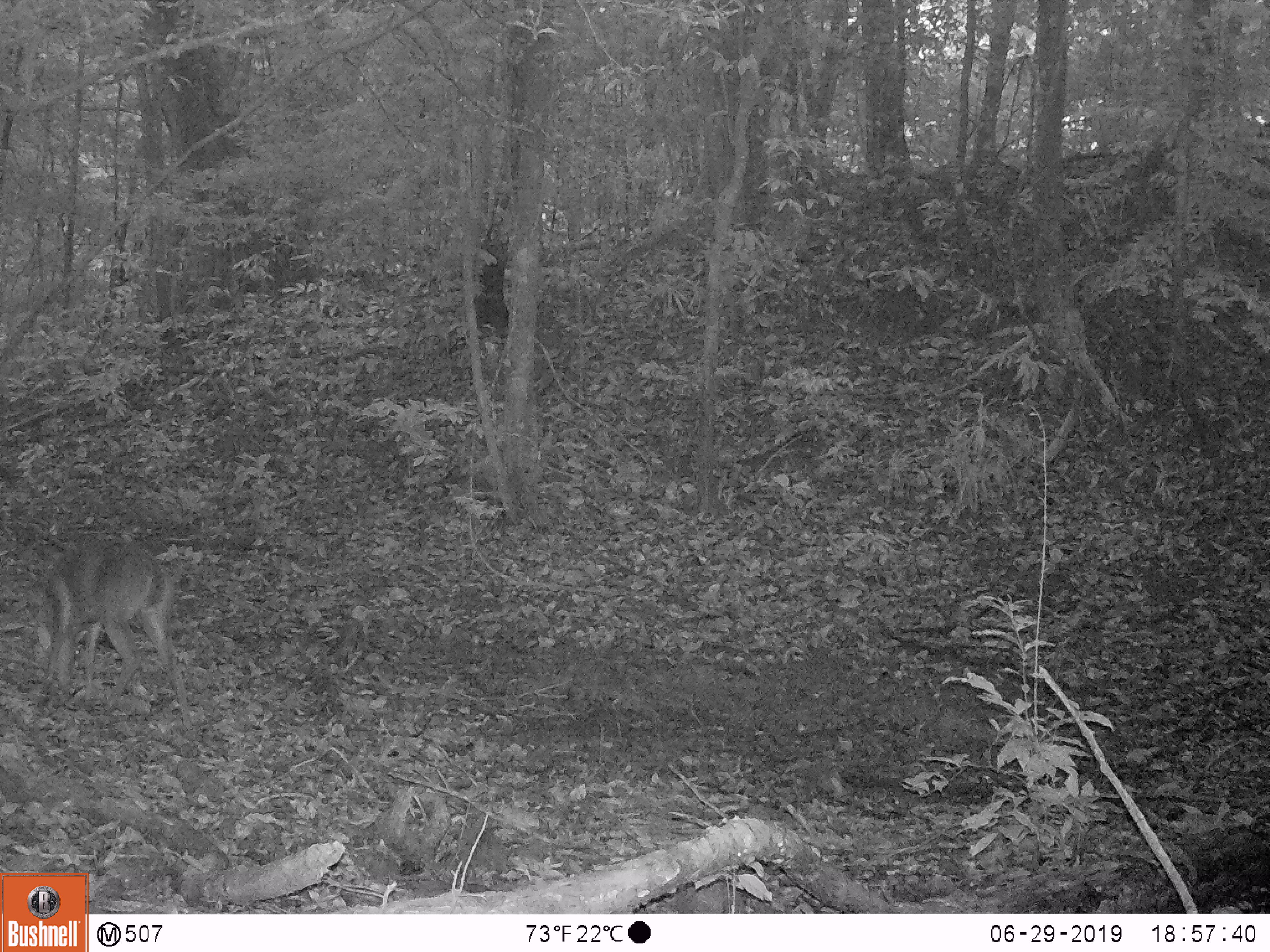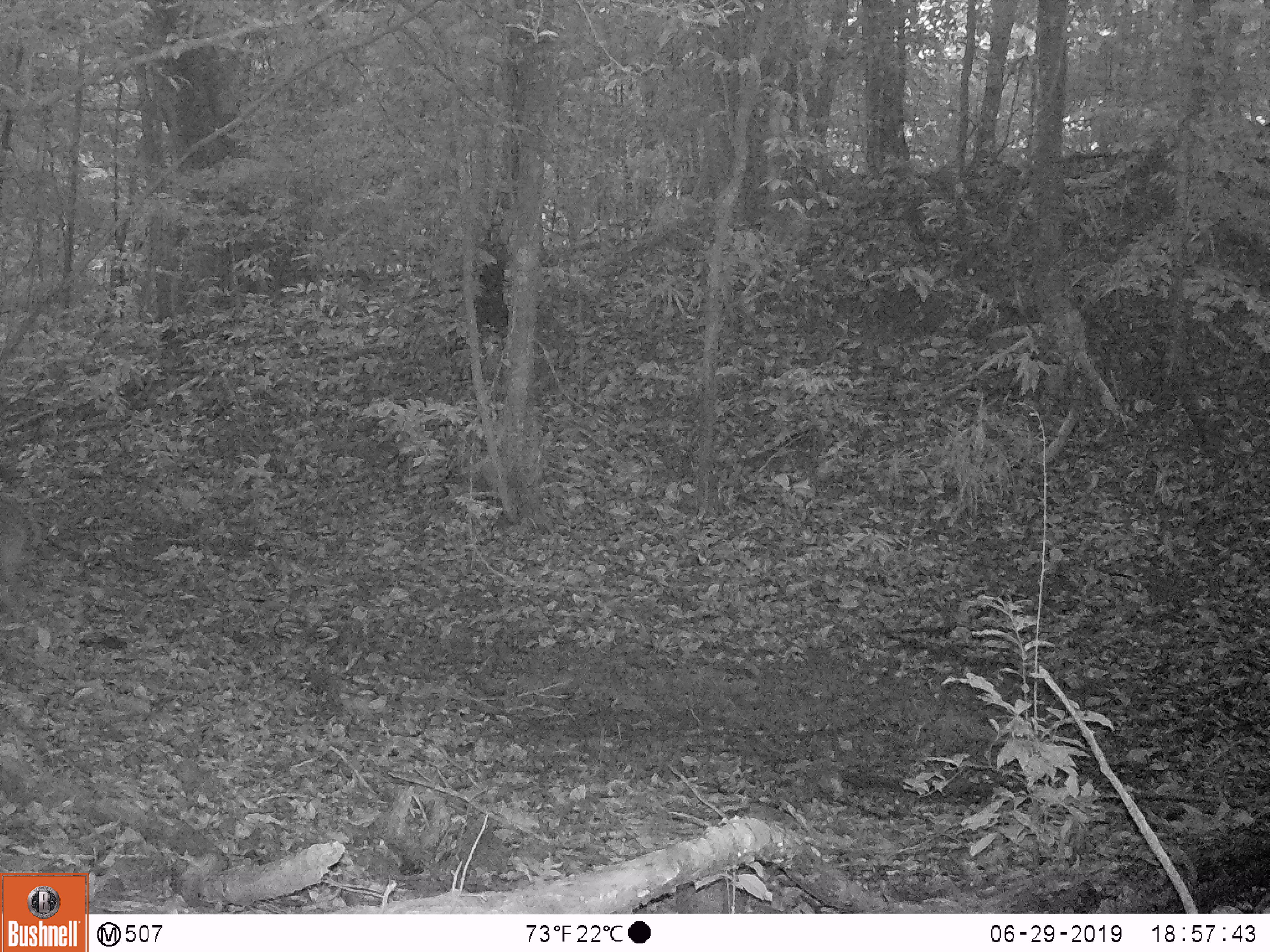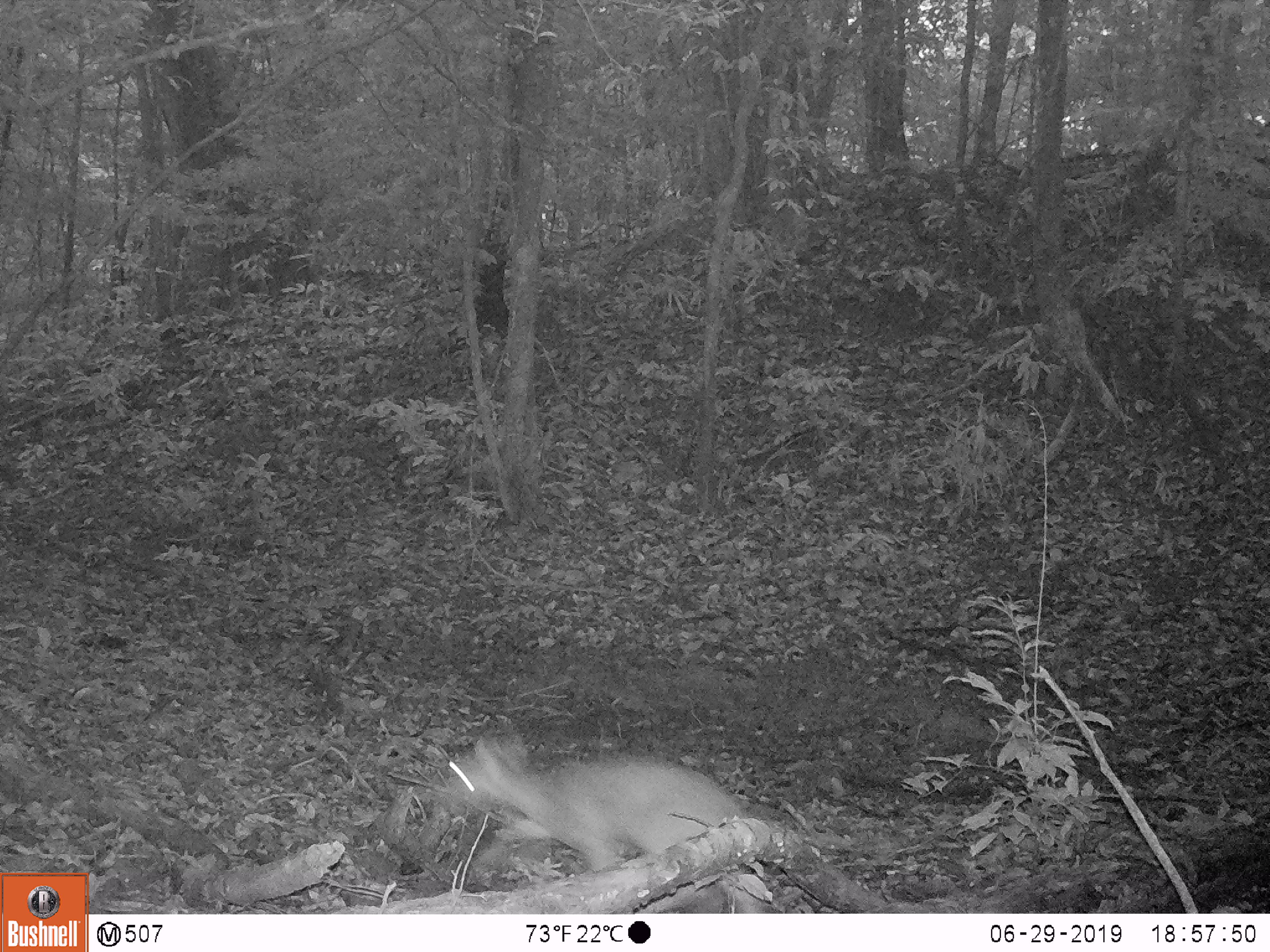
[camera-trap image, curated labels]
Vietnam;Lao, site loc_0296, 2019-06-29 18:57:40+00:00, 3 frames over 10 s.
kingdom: Animalia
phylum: Chordata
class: Mammalia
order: Artiodactyla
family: Cervidae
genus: Muntiacus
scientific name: Muntiacus vuquangensis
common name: large-antlered muntjac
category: large antlered muntjac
Large antlered muntjac (large-antlered muntjac) (Muntiacus vuquangensis). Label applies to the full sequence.